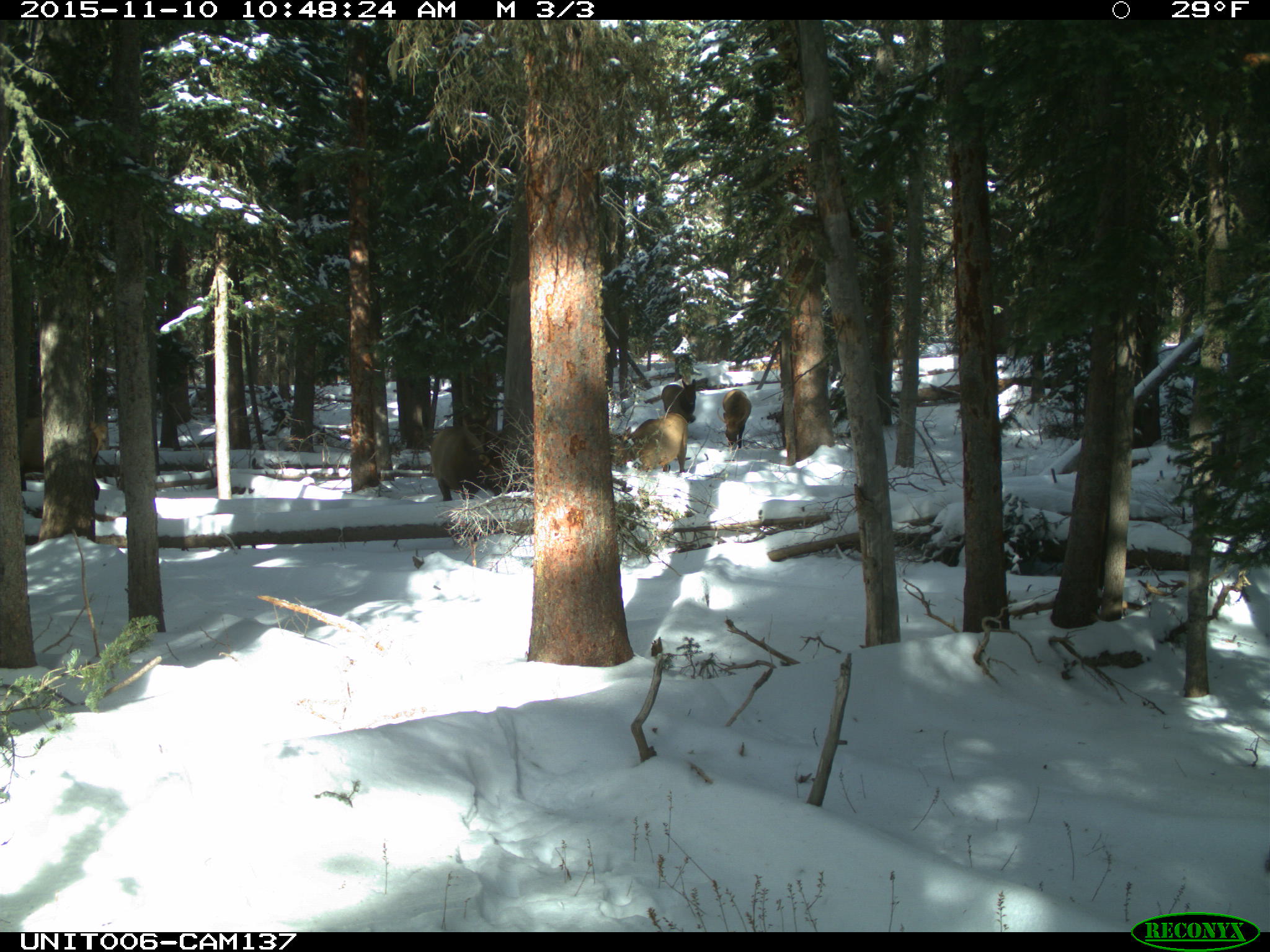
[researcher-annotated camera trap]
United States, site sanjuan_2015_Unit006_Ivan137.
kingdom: Animalia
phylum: Chordata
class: Mammalia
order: Artiodactyla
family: Cervidae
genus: Cervus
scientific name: Cervus elaphus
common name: red deer